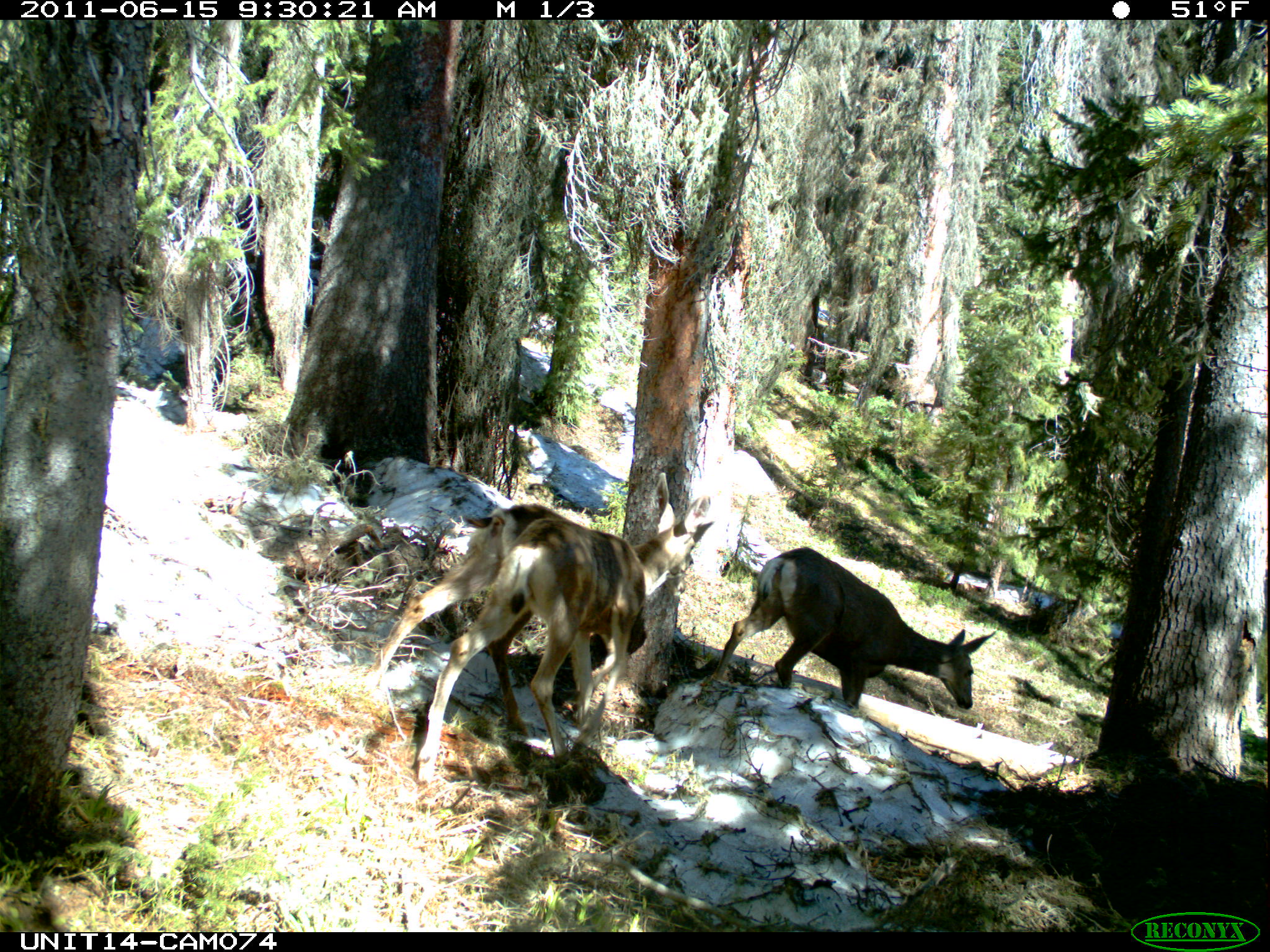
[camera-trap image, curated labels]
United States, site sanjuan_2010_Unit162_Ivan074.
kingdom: Animalia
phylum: Chordata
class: Mammalia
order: Artiodactyla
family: Cervidae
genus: Odocoileus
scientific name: Odocoileus hemionus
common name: mule deer